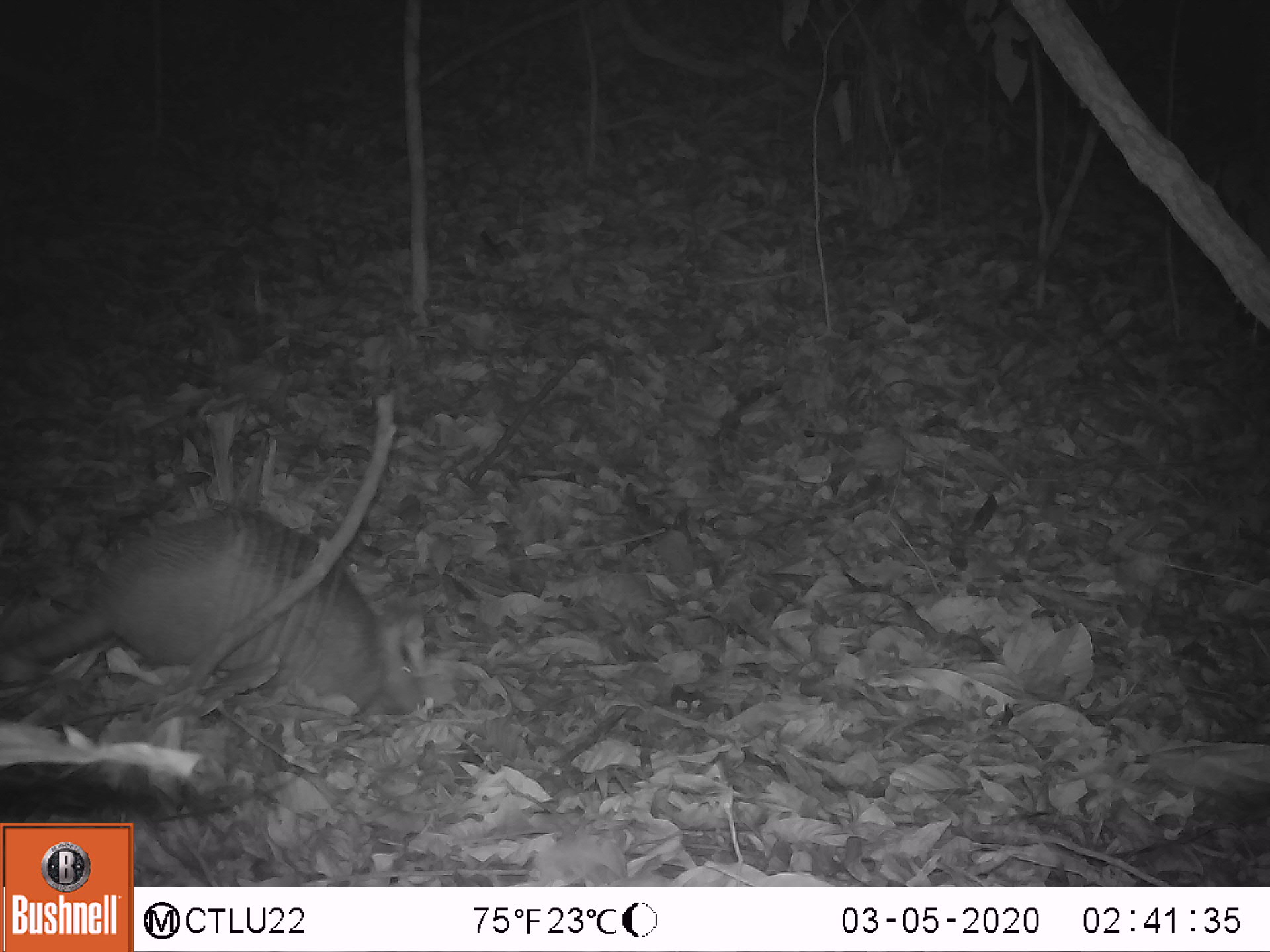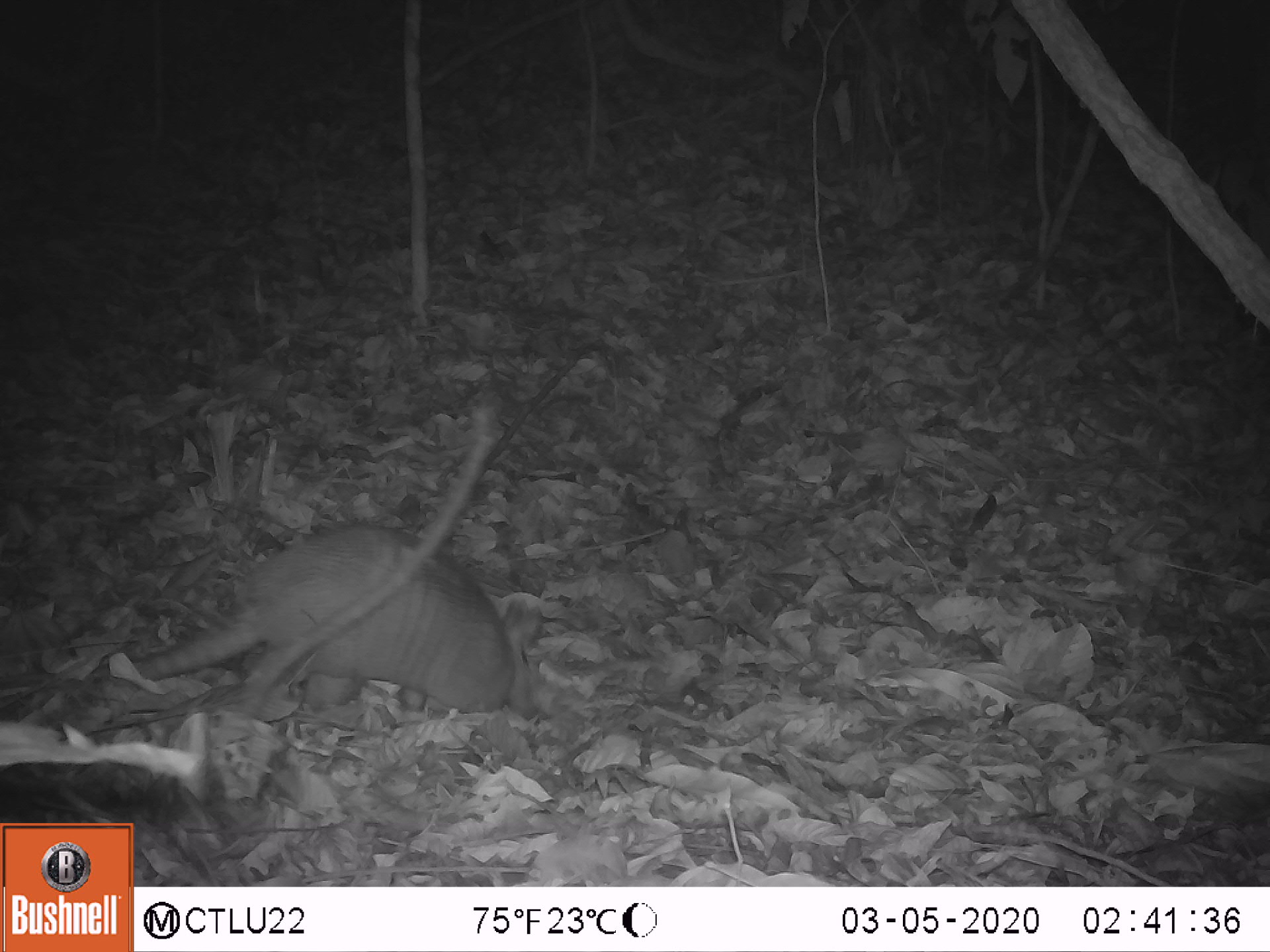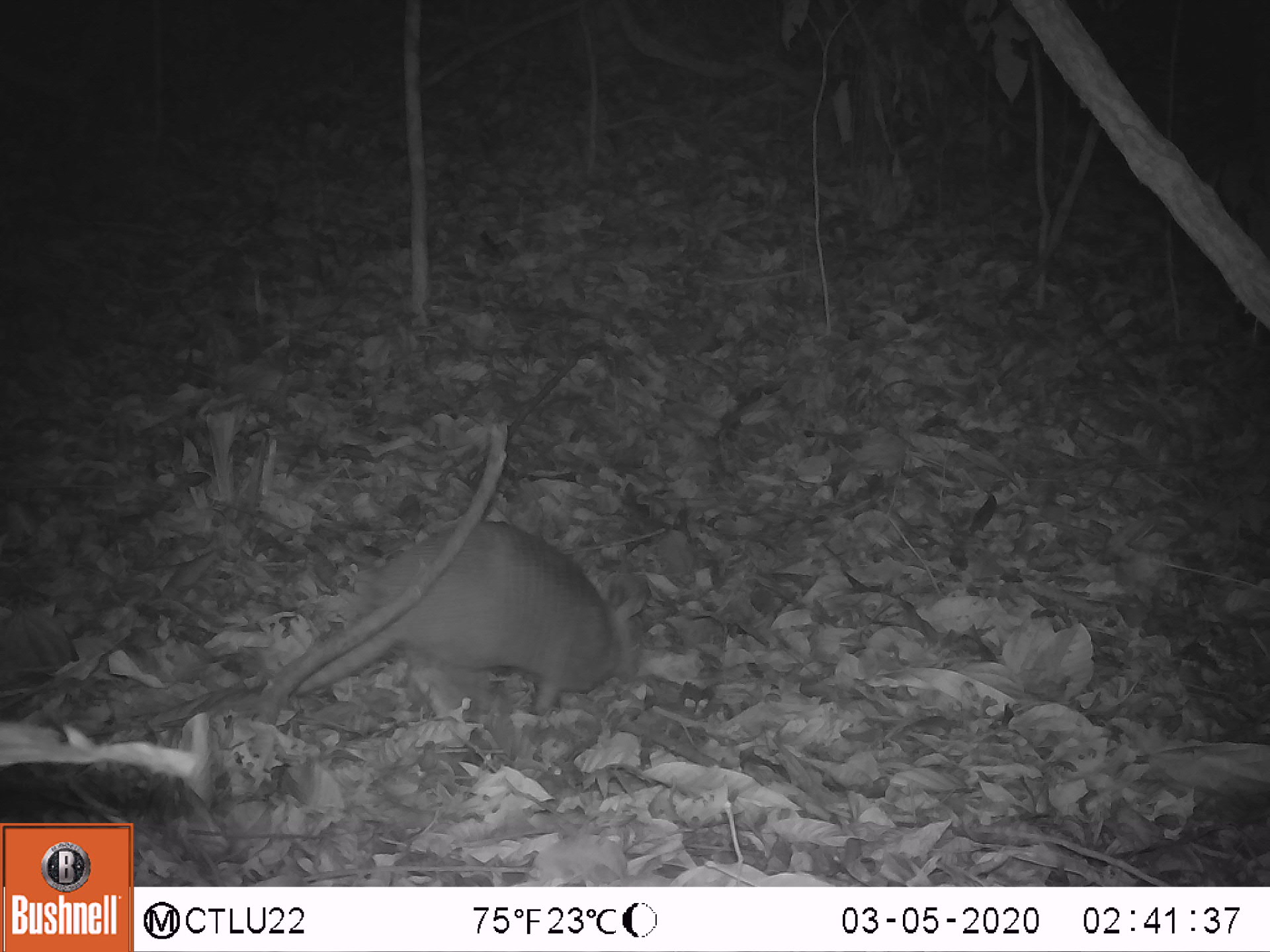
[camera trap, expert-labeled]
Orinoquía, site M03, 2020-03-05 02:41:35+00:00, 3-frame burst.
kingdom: Animalia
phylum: Chordata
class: Mammalia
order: Cingulata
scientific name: Cingulata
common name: armadillo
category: unknown armadillo